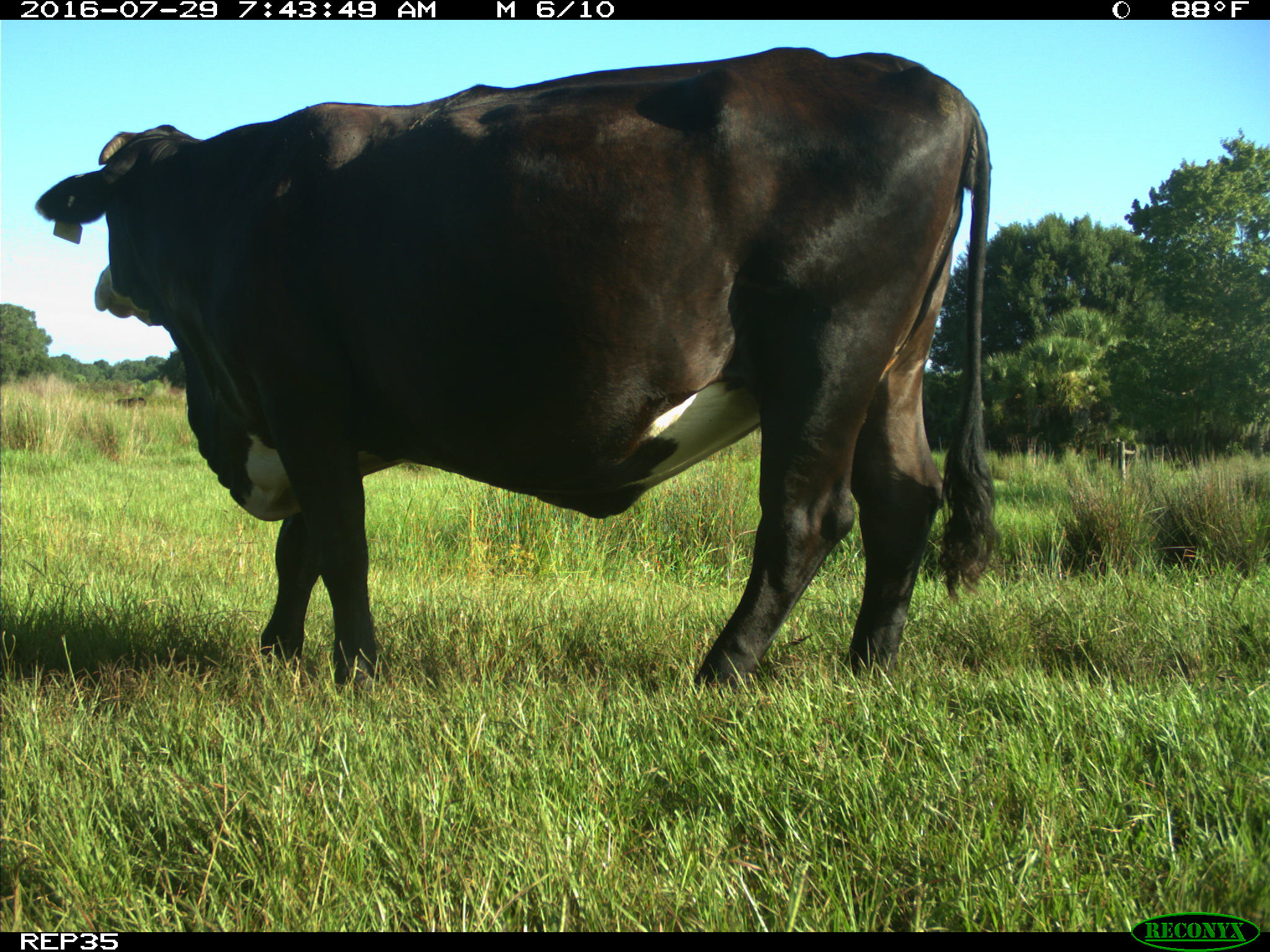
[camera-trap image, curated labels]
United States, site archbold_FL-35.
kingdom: Animalia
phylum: Chordata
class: Mammalia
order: Artiodactyla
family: Bovidae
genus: Bos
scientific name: Bos taurus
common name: domestic cow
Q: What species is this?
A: Bos taurus (domestic cow).